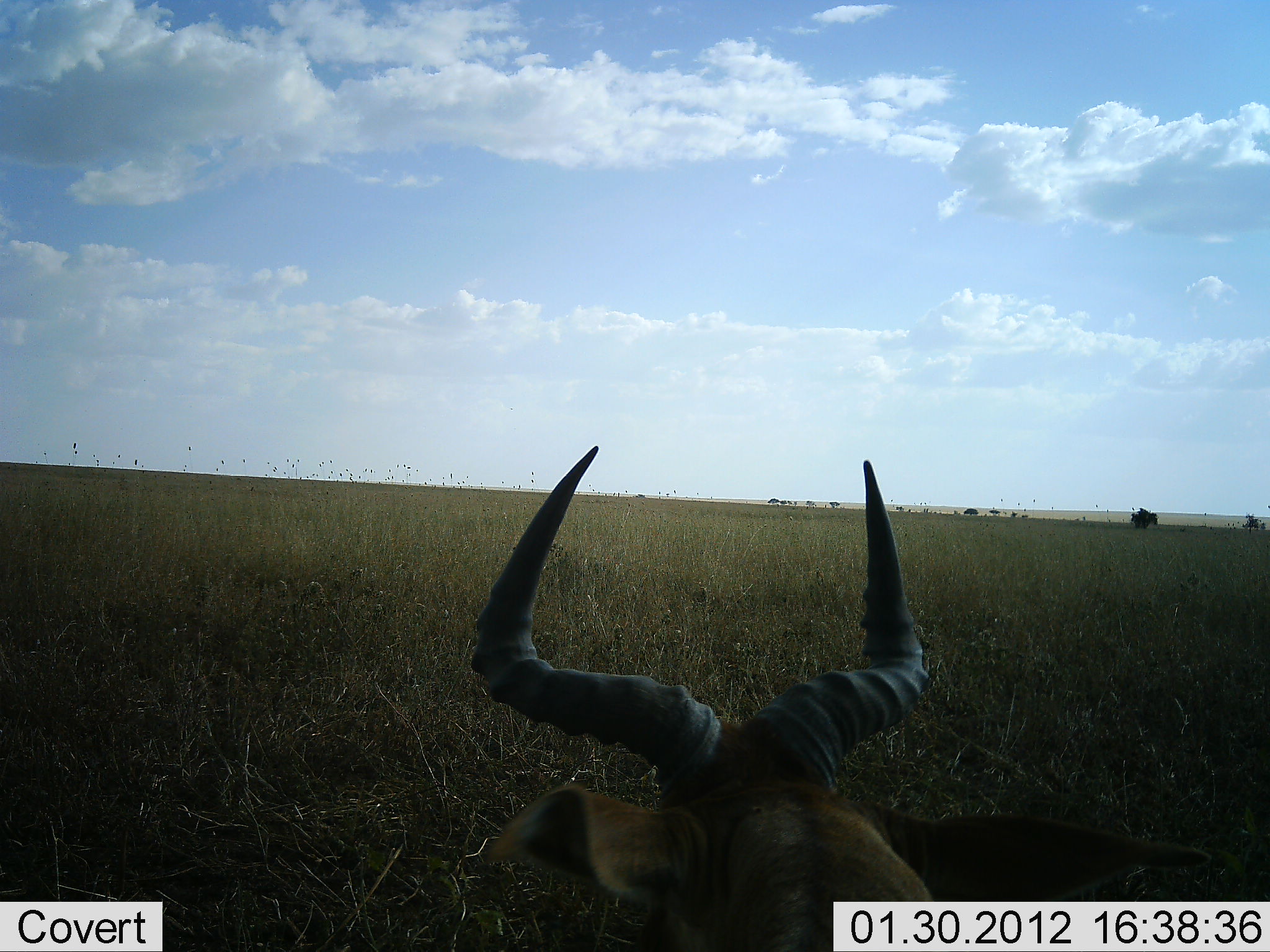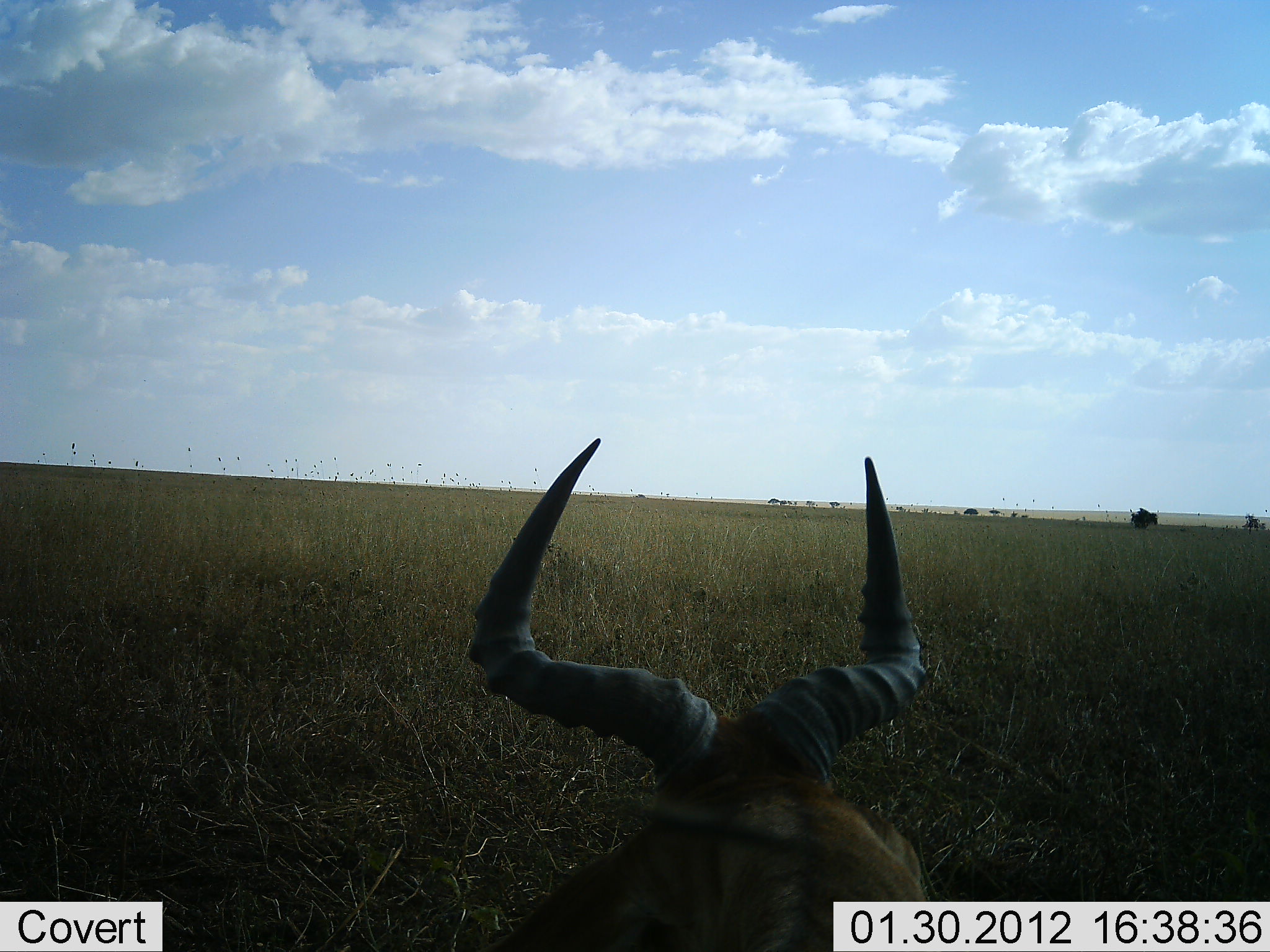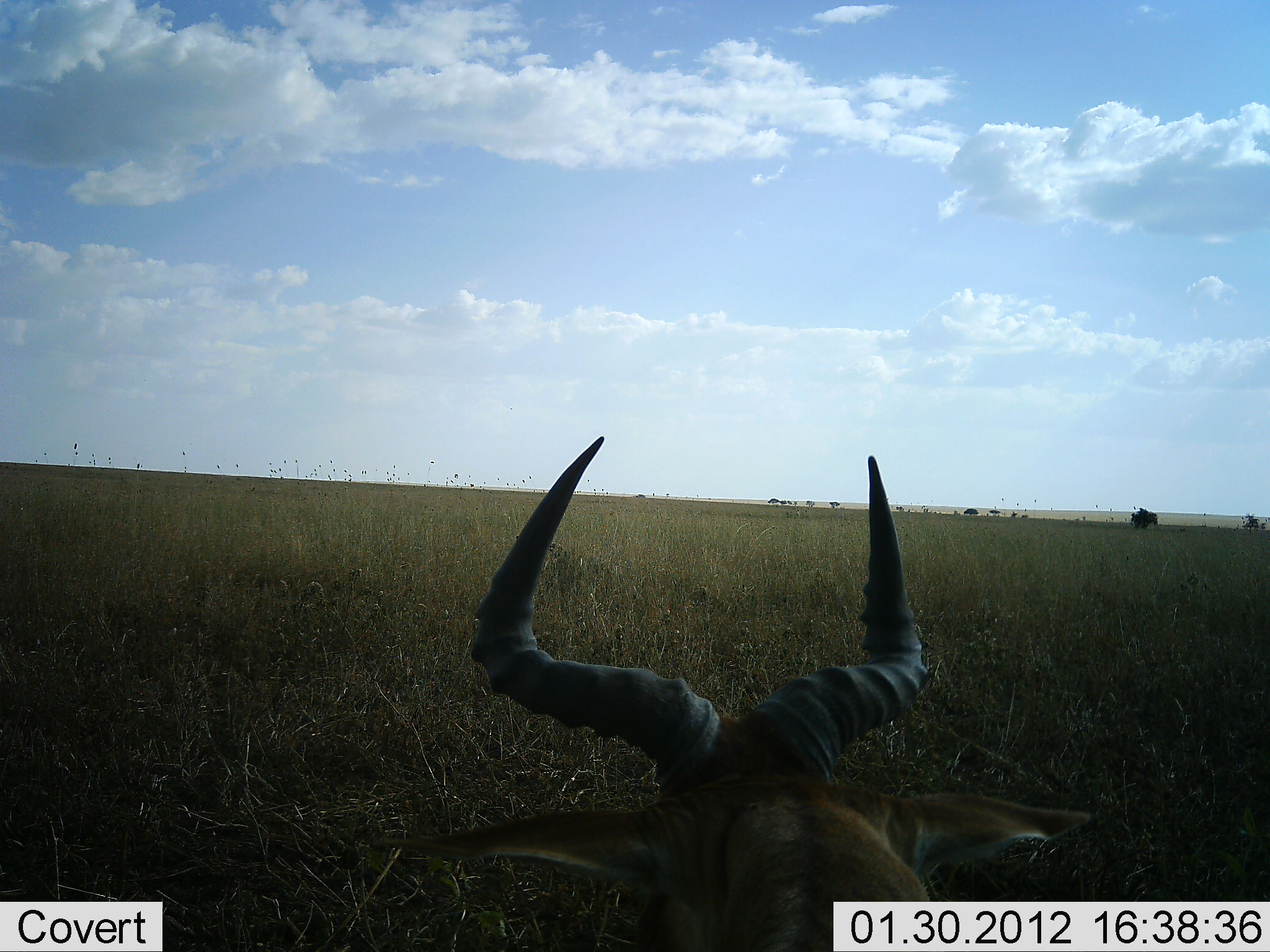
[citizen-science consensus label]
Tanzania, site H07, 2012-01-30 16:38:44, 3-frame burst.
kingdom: Animalia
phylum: Chordata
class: Mammalia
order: Artiodactyla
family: Bovidae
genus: Alcelaphus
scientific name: Alcelaphus buselaphus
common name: hartebeest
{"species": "hartebeest (Alcelaphus buselaphus)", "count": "1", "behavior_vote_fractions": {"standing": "11%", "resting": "89%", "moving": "0%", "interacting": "0%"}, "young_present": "0%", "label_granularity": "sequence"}